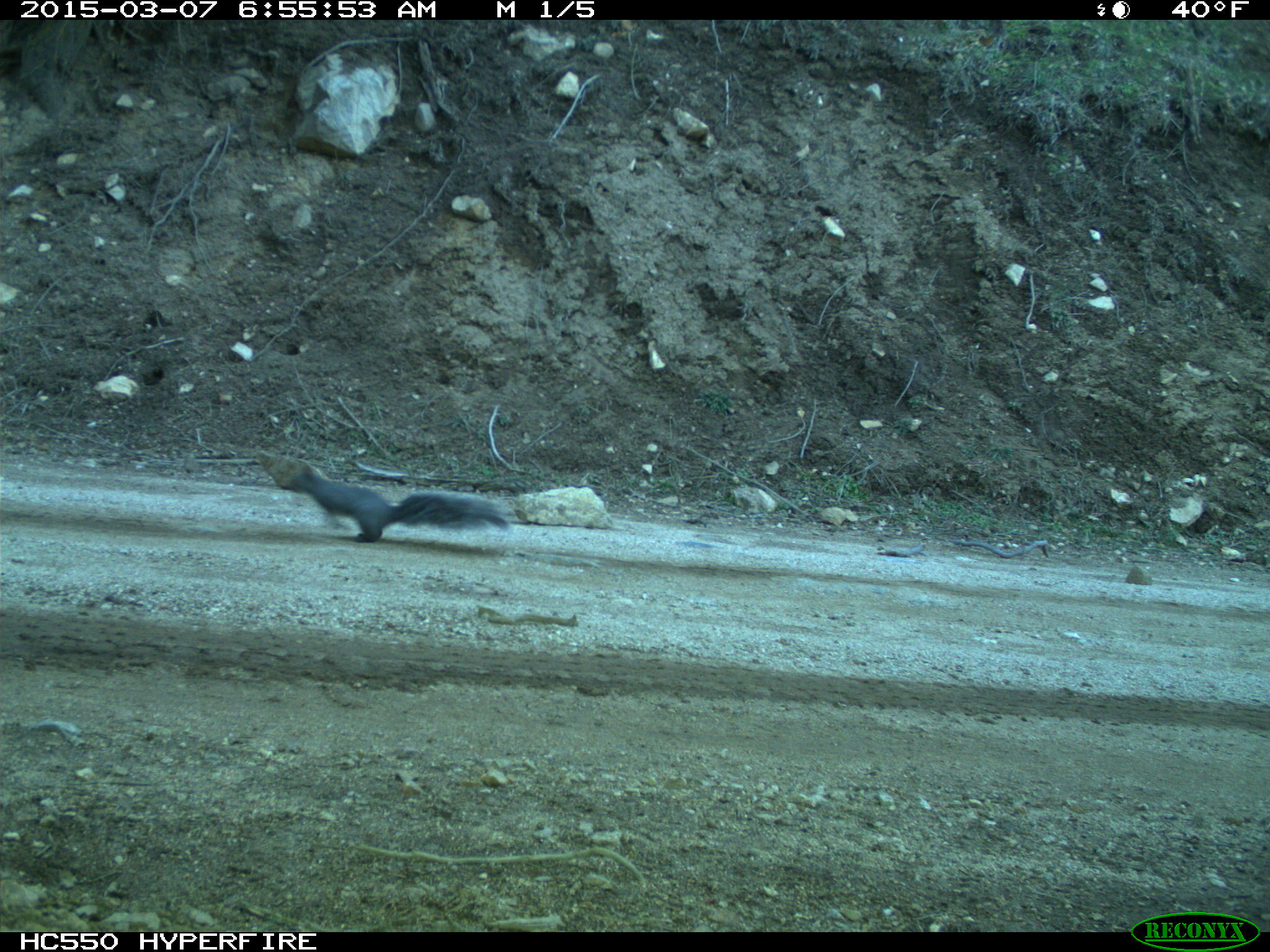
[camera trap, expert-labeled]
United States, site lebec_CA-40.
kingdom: Animalia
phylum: Chordata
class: Mammalia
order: Rodentia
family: Sciuridae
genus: Sciurus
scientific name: Sciurus carolinensis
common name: eastern gray squirrel